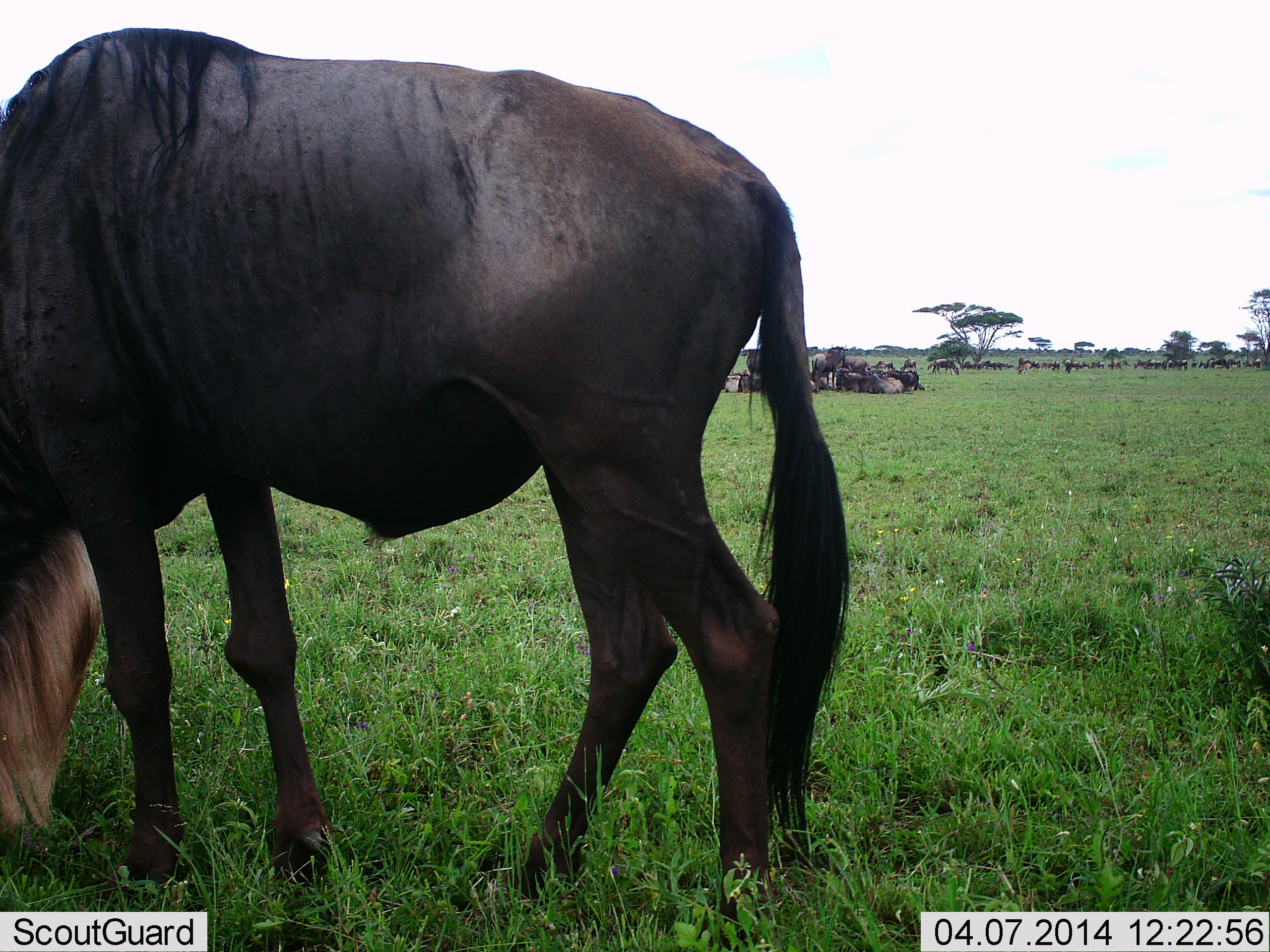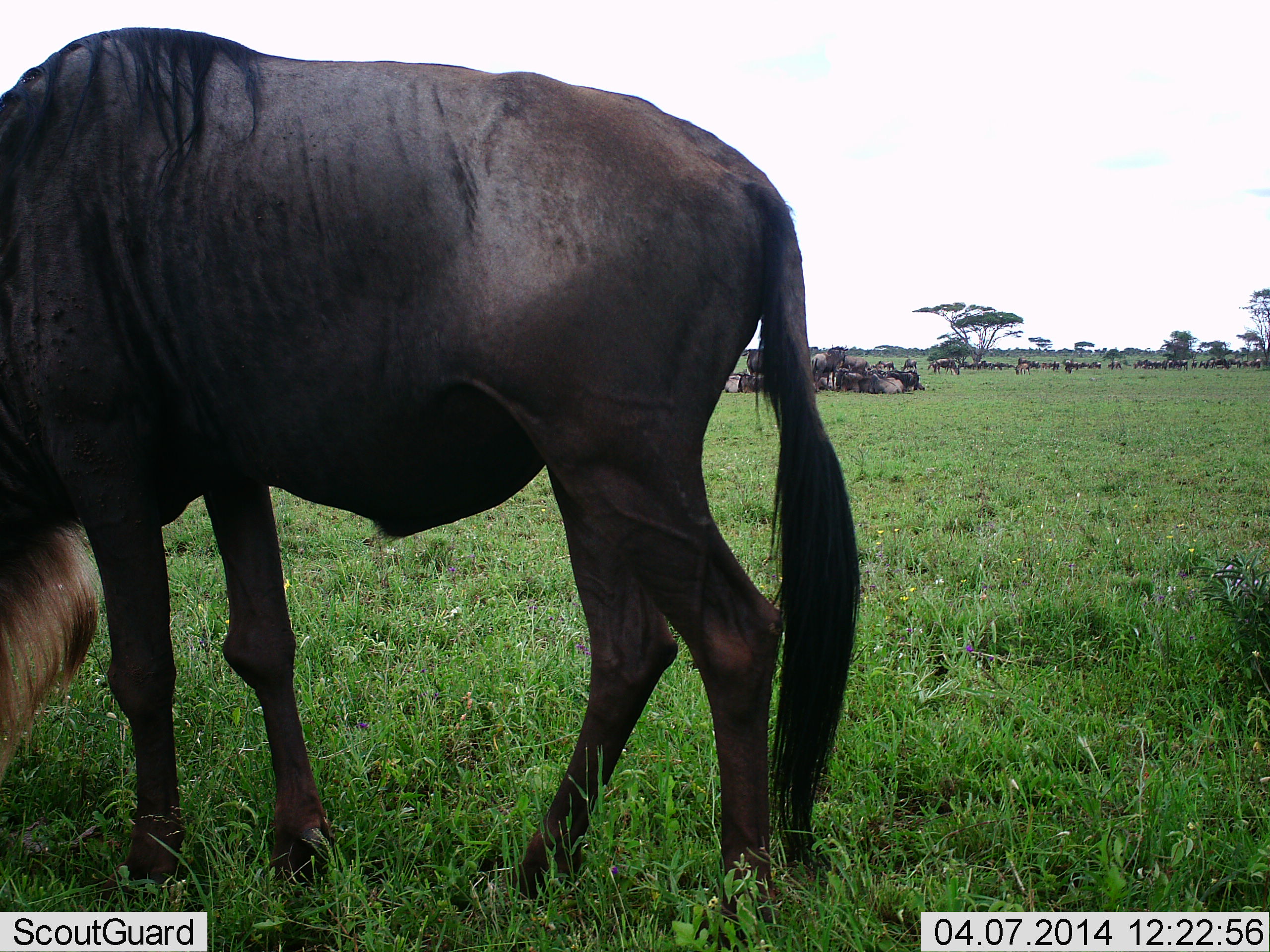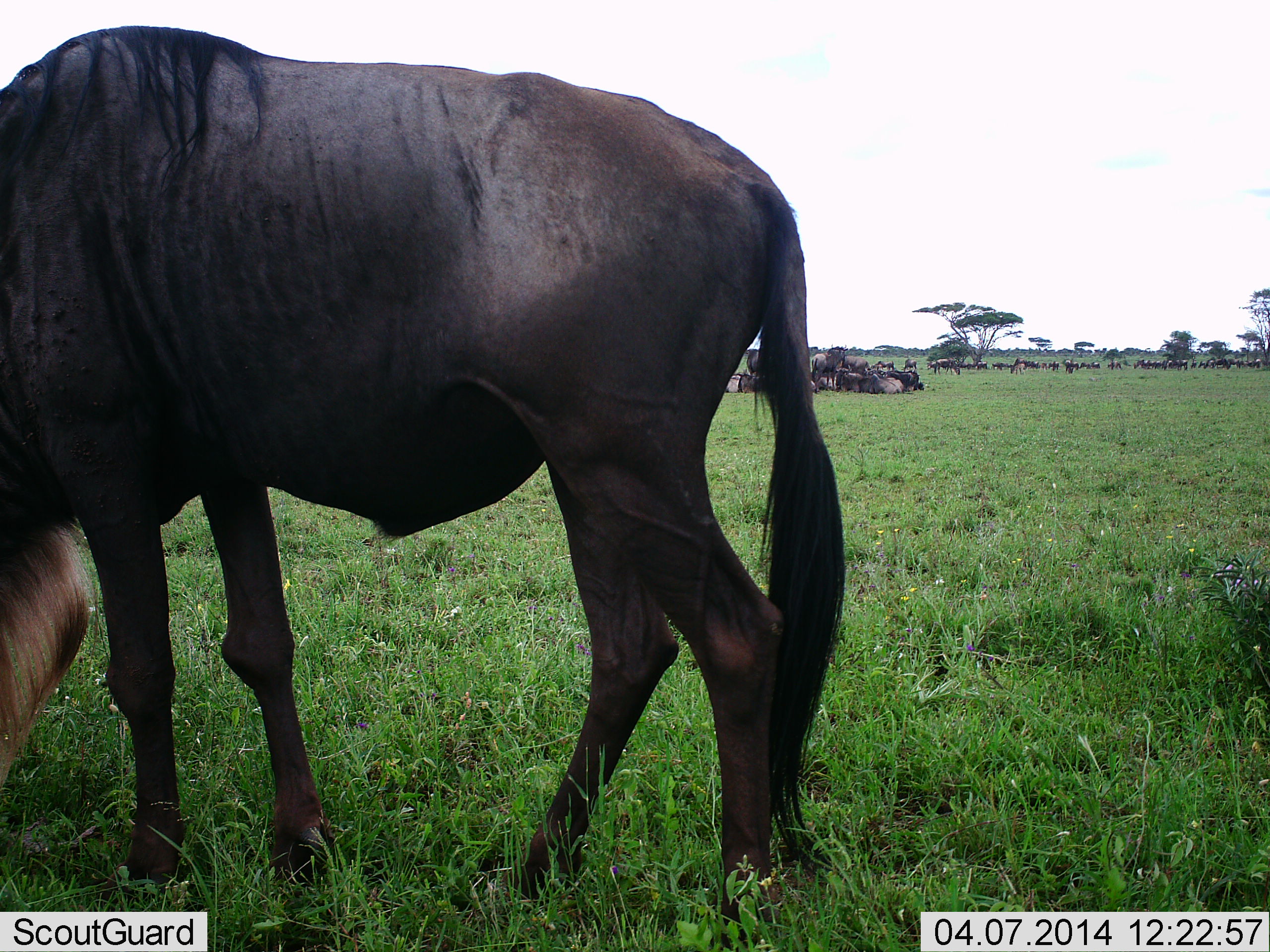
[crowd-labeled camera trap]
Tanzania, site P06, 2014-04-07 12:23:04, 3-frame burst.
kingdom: Animalia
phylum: Chordata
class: Mammalia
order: Artiodactyla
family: Bovidae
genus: Connochaetes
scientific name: Connochaetes taurinus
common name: blue wildebeest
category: wildebeest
Wildebeest (blue wildebeest) (Connochaetes taurinus), count 11-50. Behavior (volunteer vote fractions): standing 30%, resting 60%, moving 10%, interacting 0%. Young present (vote fraction): 10%. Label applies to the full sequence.